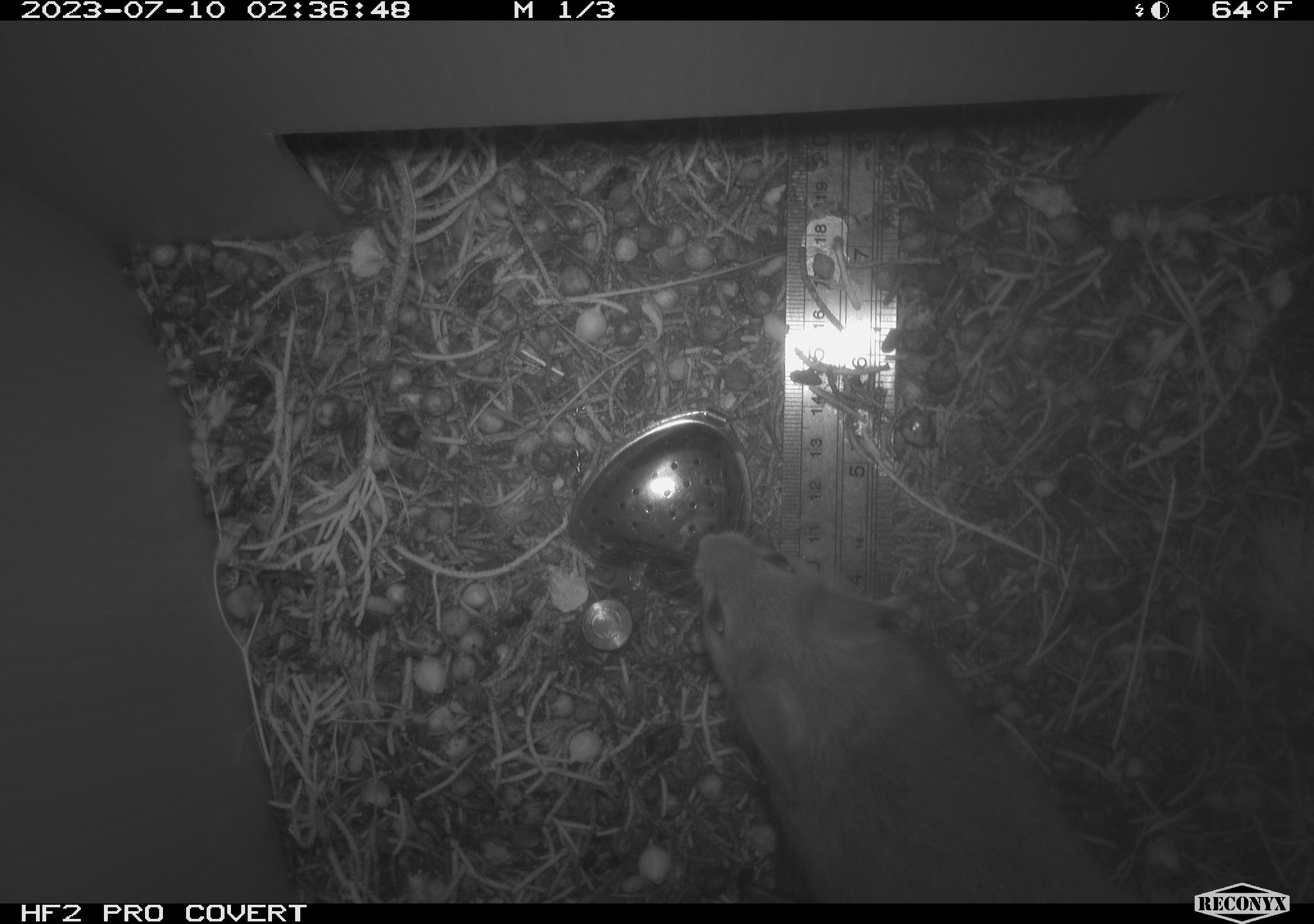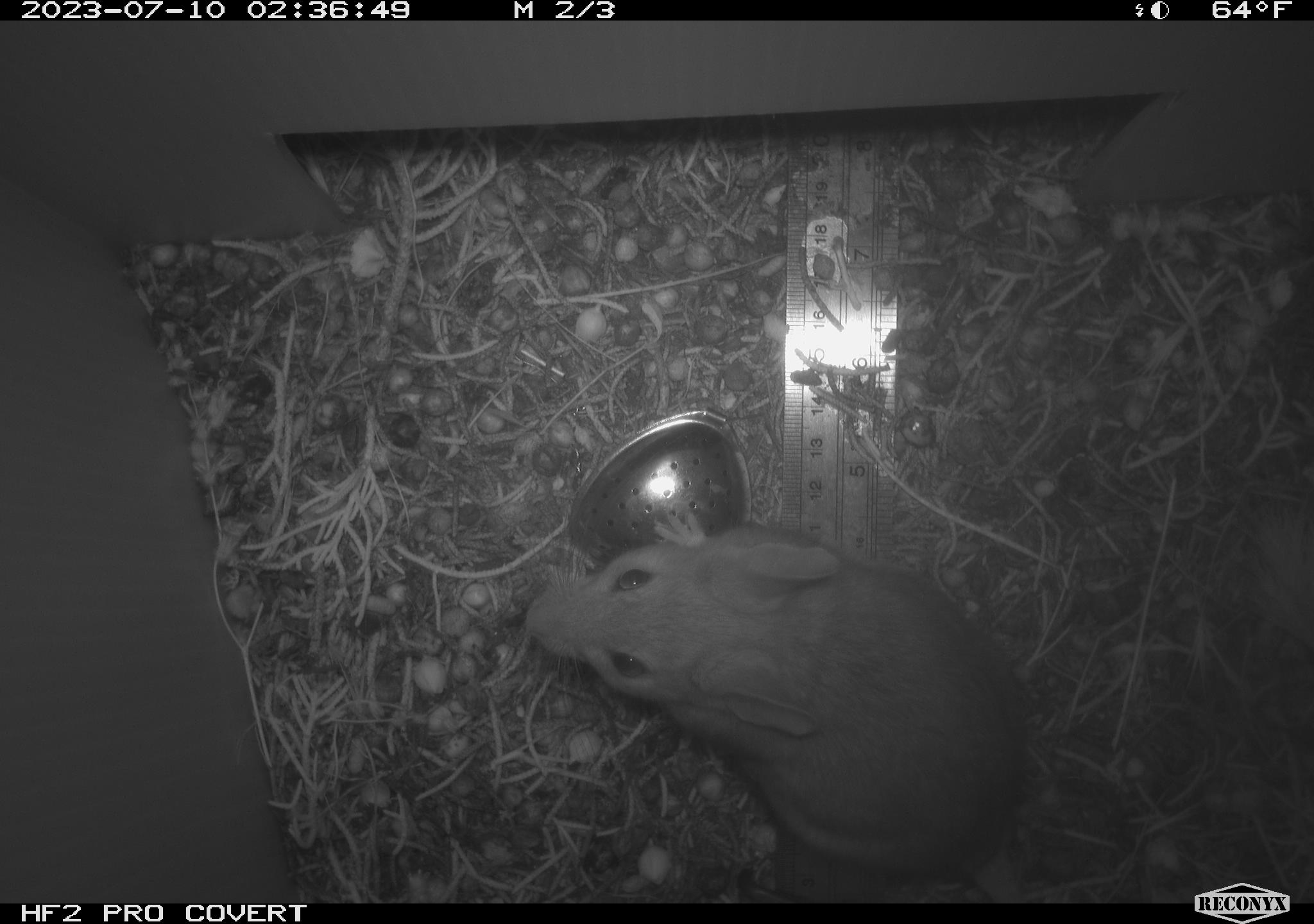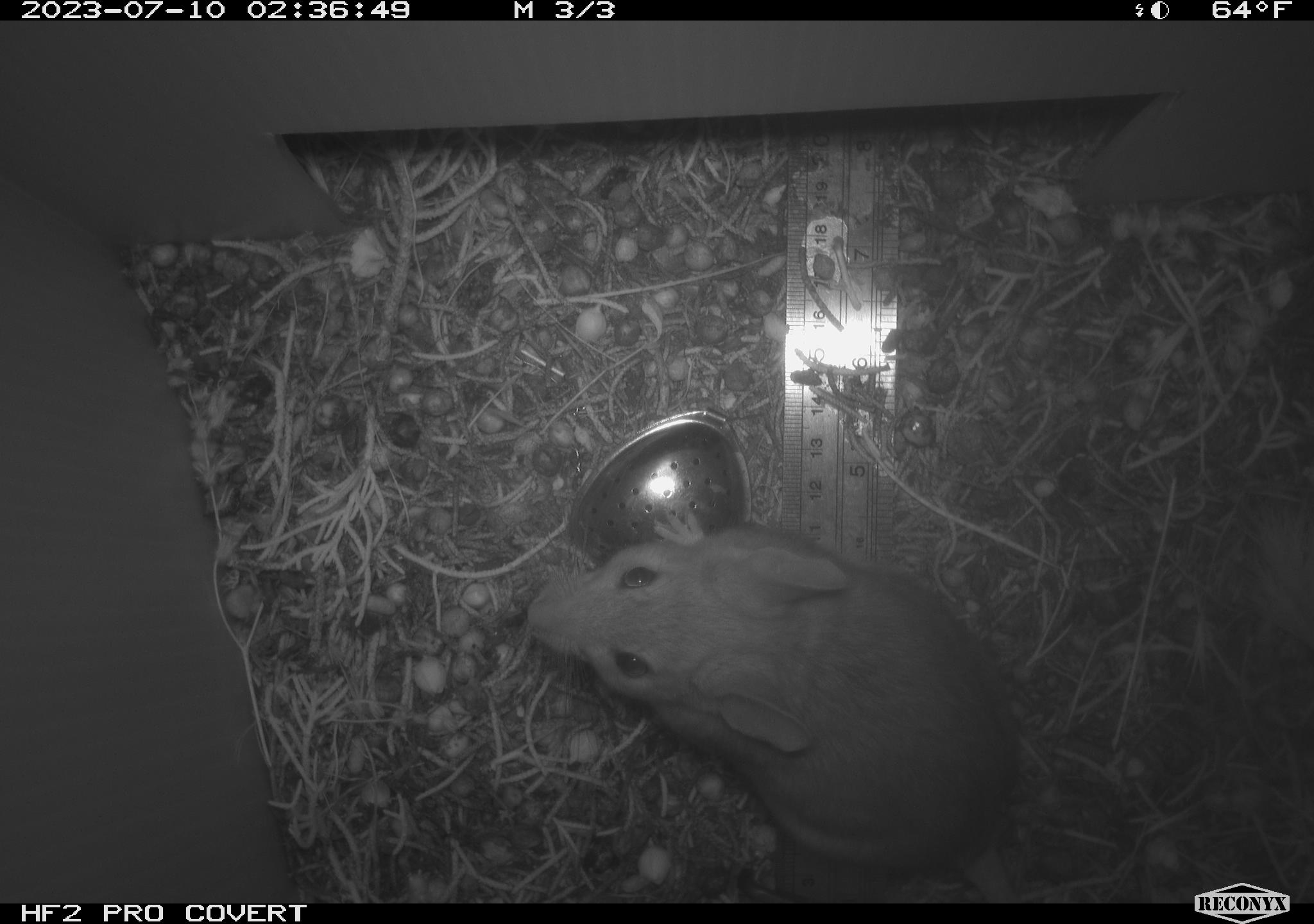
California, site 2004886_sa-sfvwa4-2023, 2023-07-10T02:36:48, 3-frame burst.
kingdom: Animalia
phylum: Chordata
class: Mammalia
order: Rodentia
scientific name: Rodentia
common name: rodent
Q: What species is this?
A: Rodent (Rodentia).